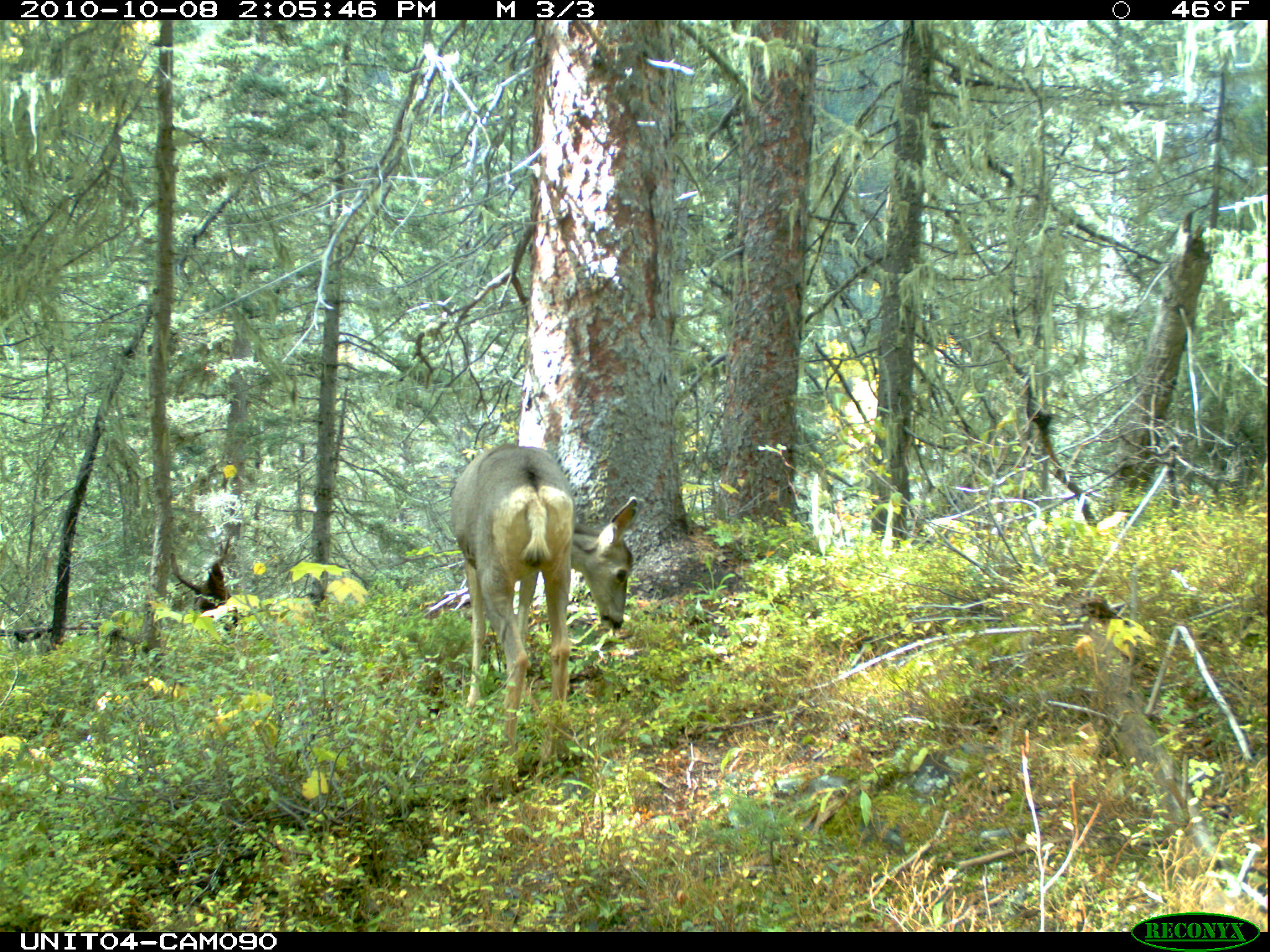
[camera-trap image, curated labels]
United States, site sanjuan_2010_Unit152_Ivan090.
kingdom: Animalia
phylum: Chordata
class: Mammalia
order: Artiodactyla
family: Cervidae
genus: Odocoileus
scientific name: Odocoileus hemionus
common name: mule deer